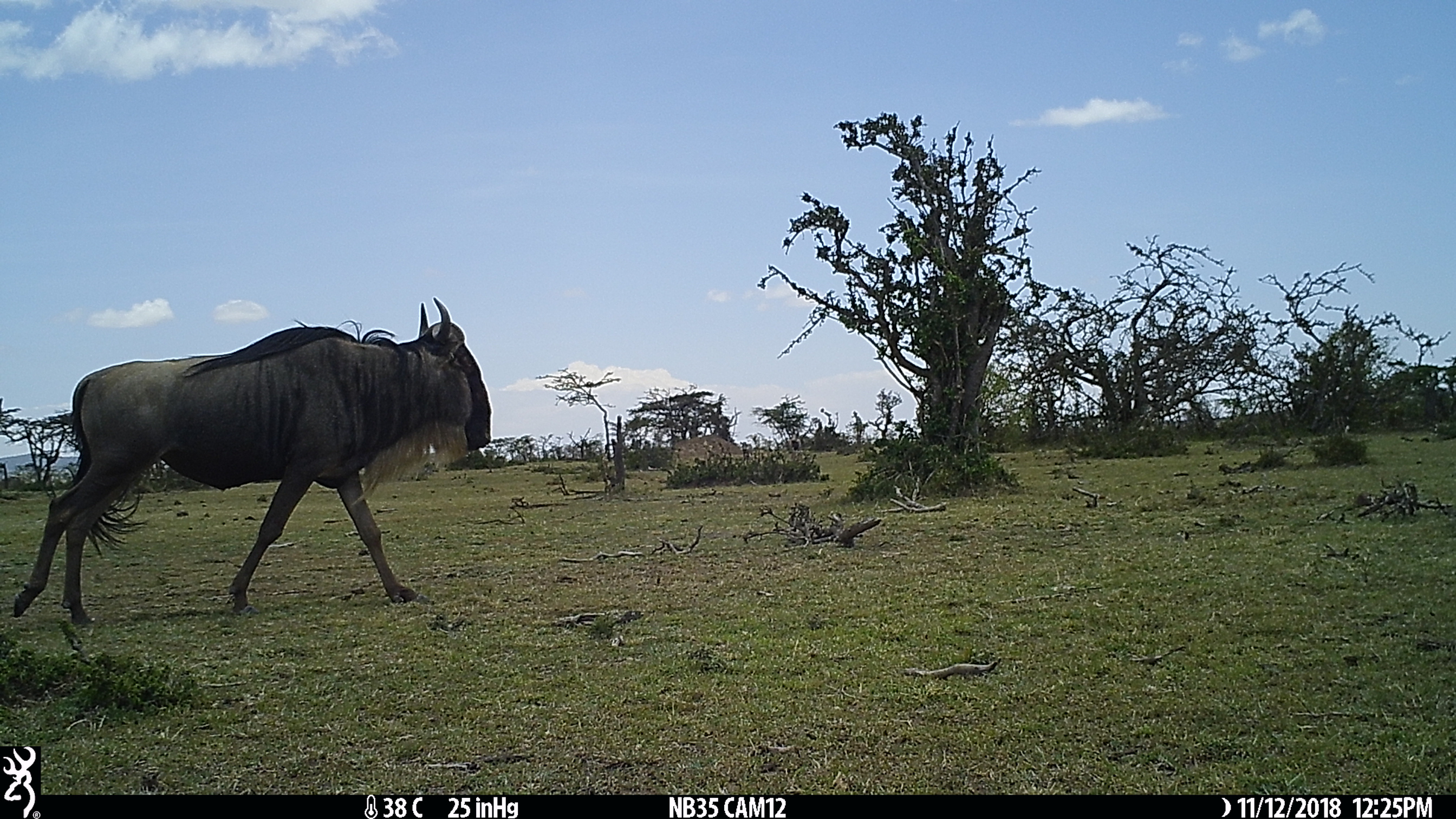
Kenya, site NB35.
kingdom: Animalia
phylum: Chordata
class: Mammalia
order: Artiodactyla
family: Bovidae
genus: Connochaetes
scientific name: Connochaetes taurinus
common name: blue wildebeest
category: wildebeest